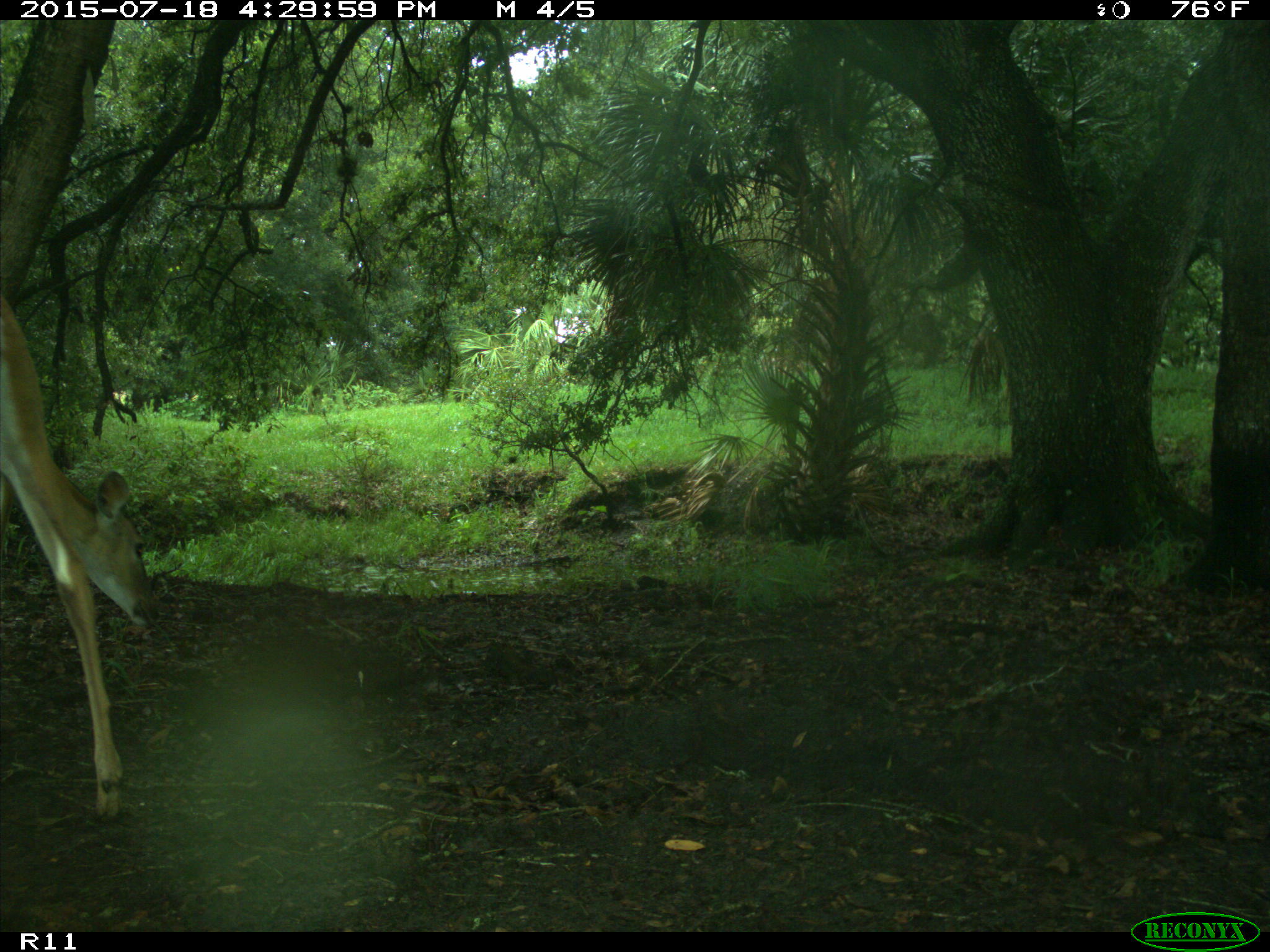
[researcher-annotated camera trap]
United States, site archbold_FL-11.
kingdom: Animalia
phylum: Chordata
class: Mammalia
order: Artiodactyla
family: Cervidae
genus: Odocoileus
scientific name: Odocoileus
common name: deer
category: unidentified deer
Unidentified deer (deer) (Odocoileus).